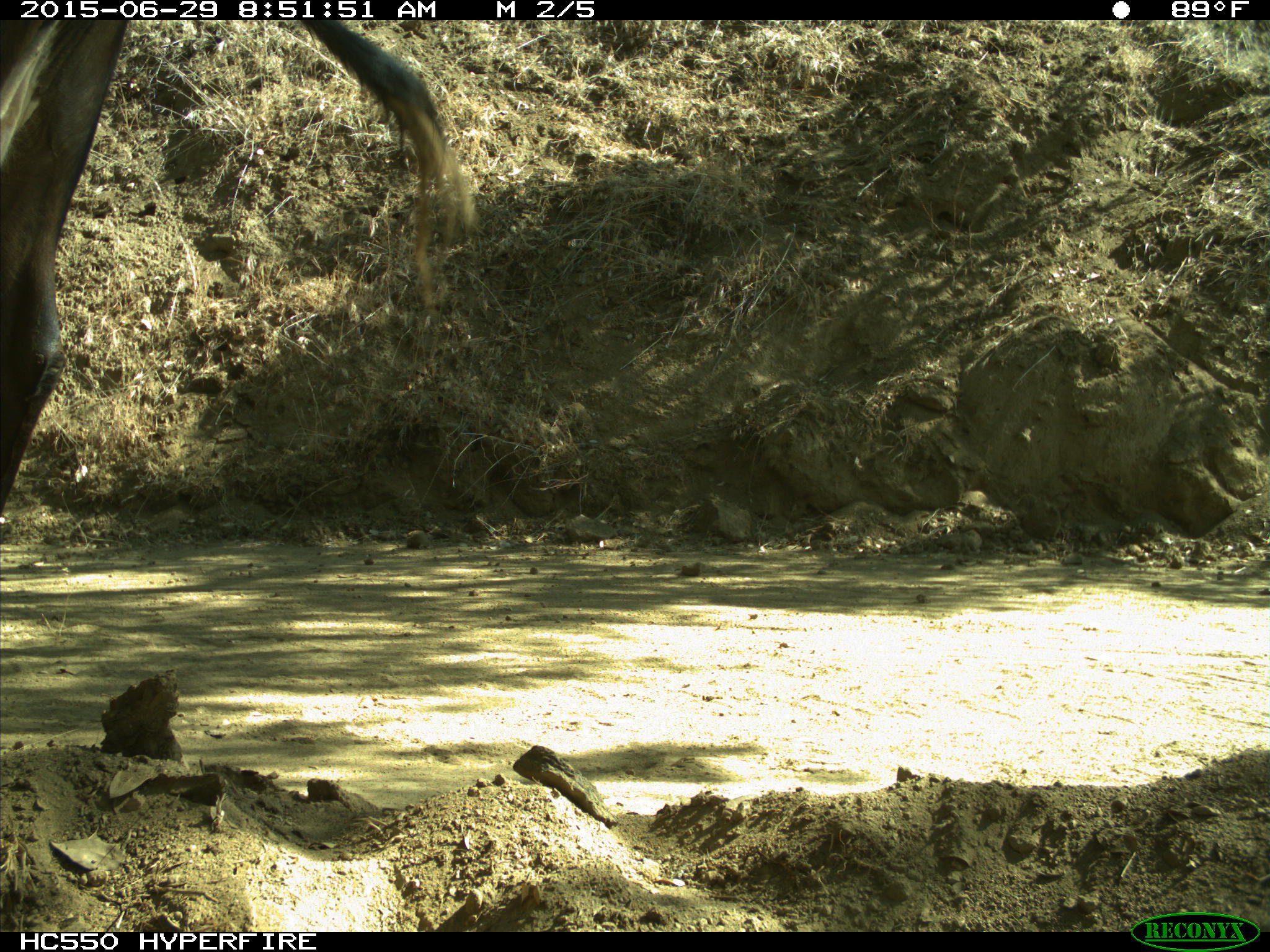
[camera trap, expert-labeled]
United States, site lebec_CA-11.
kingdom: Animalia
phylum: Chordata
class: Mammalia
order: Artiodactyla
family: Bovidae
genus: Bos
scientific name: Bos taurus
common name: domestic cow